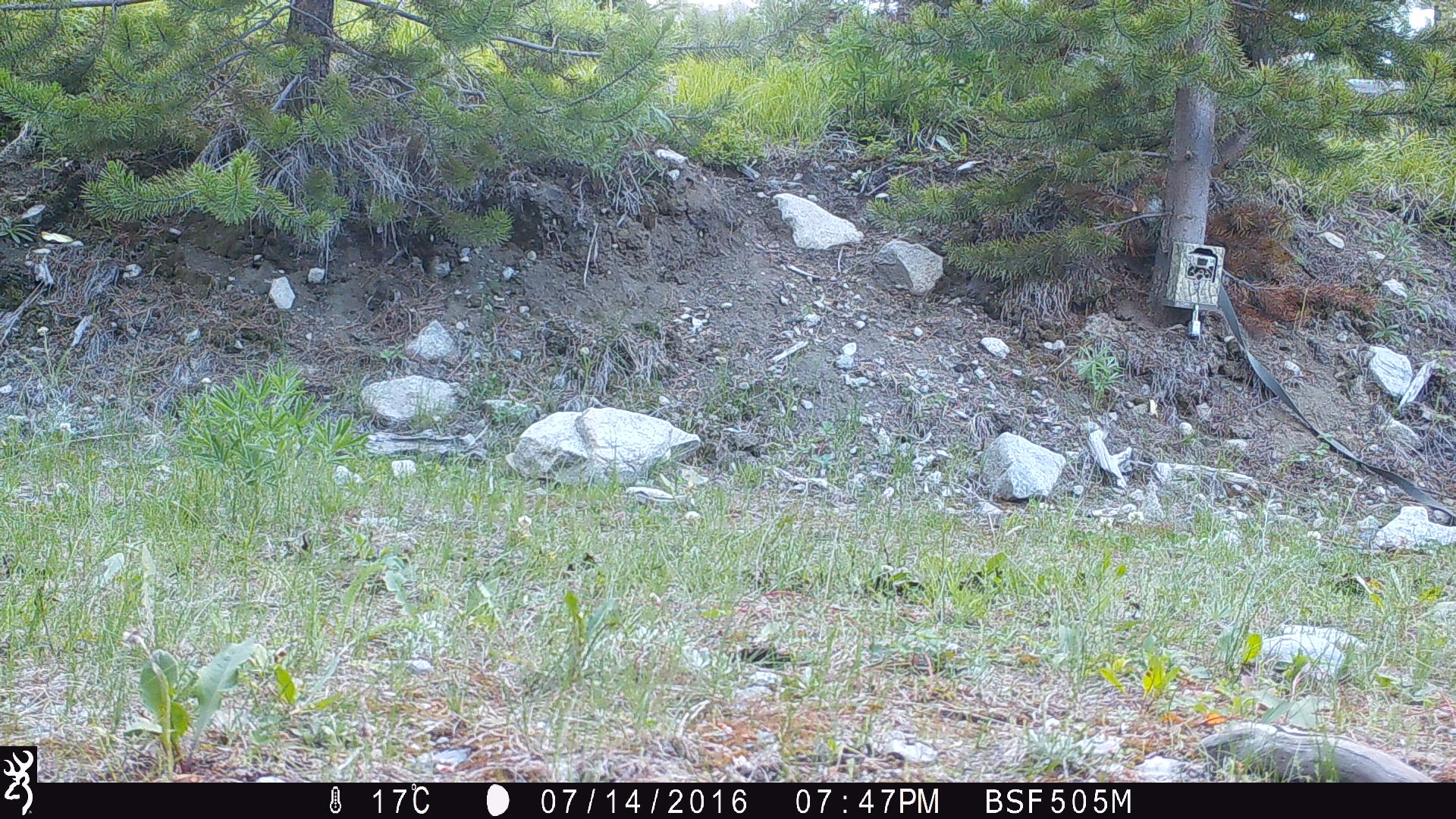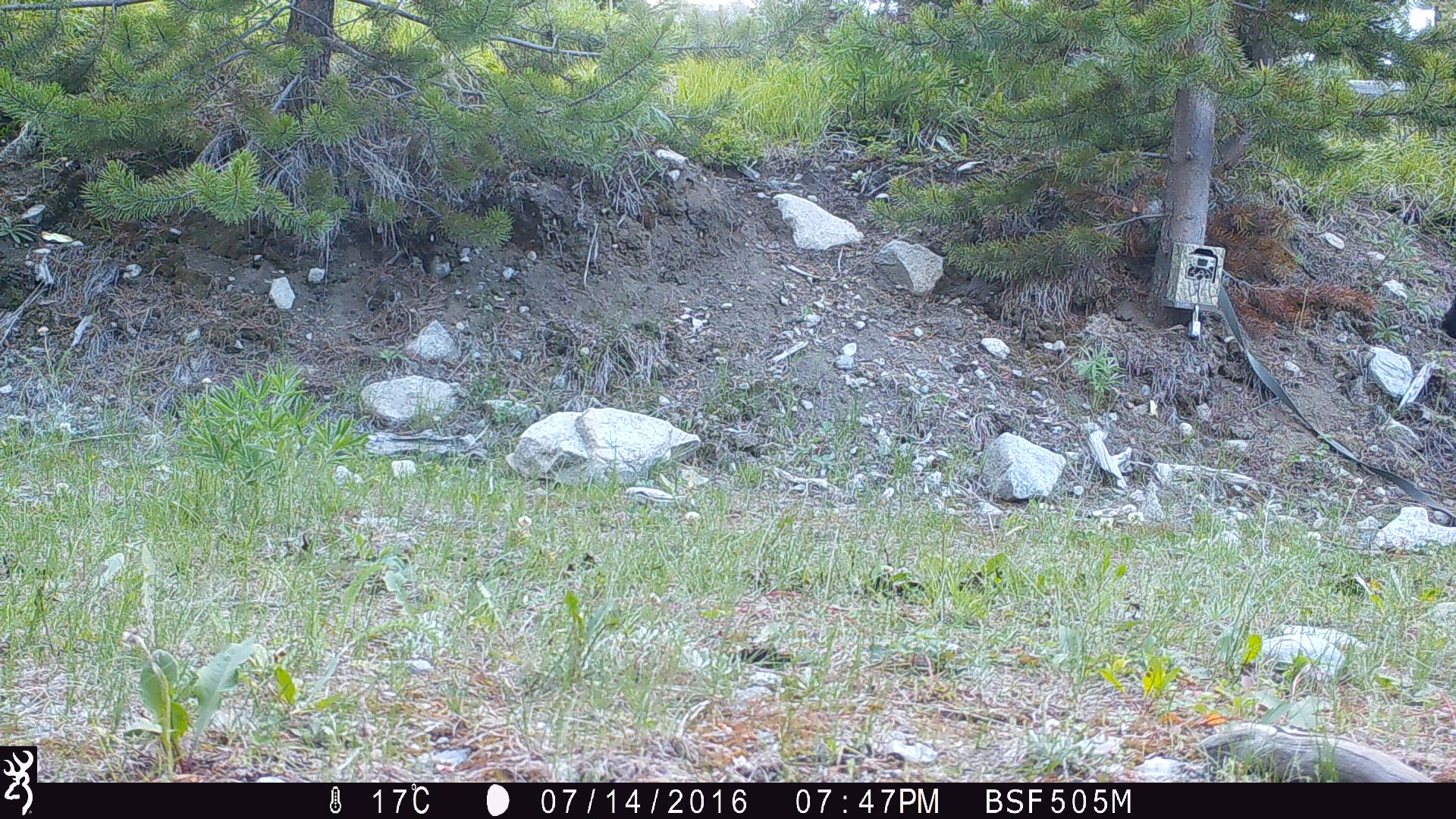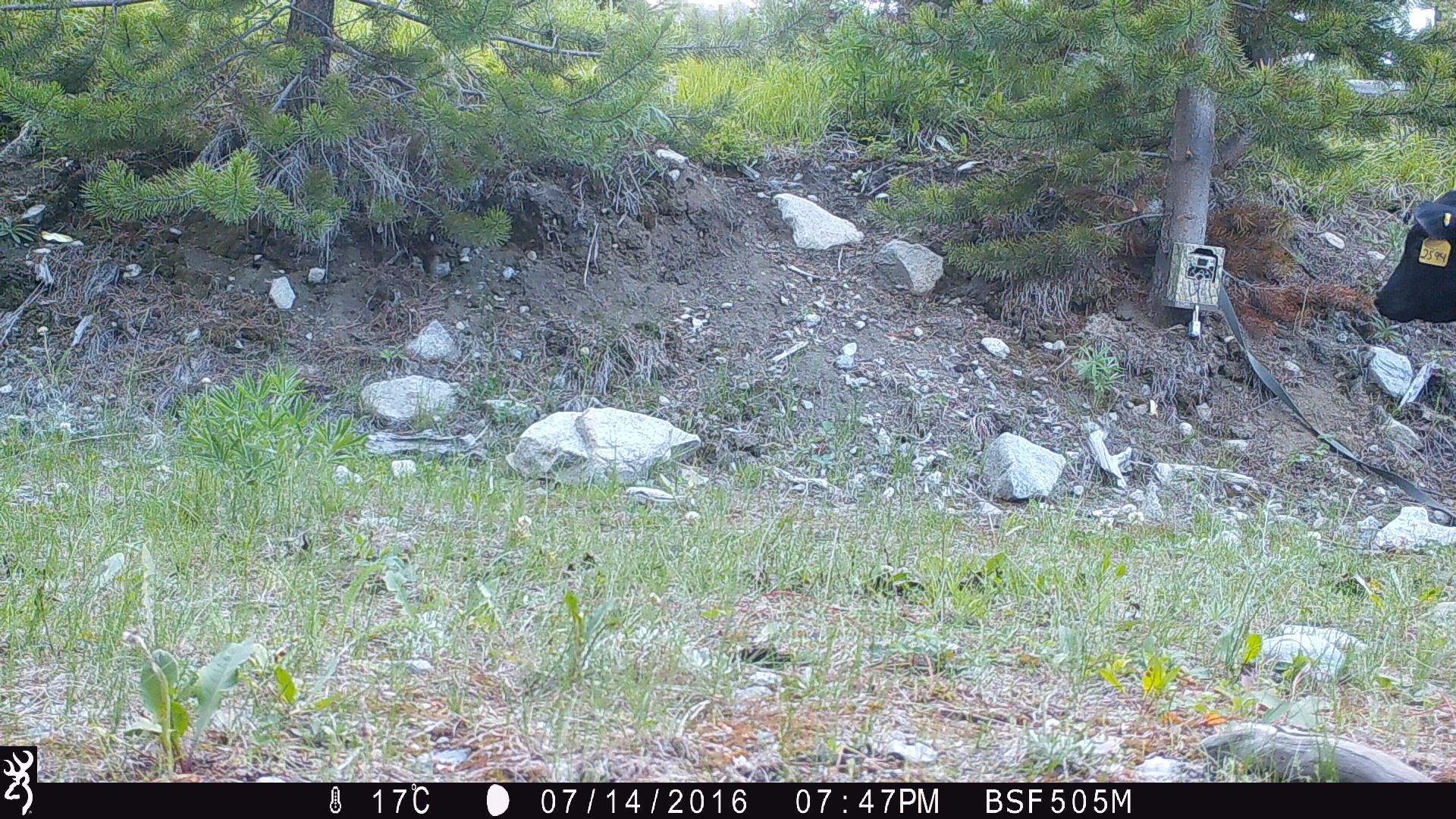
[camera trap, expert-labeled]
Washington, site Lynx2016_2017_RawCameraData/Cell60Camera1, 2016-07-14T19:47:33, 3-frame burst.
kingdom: Animalia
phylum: Chordata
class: Mammalia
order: Artiodactyla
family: Bovidae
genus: Bos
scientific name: Bos taurus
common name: domestic cattle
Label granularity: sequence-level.